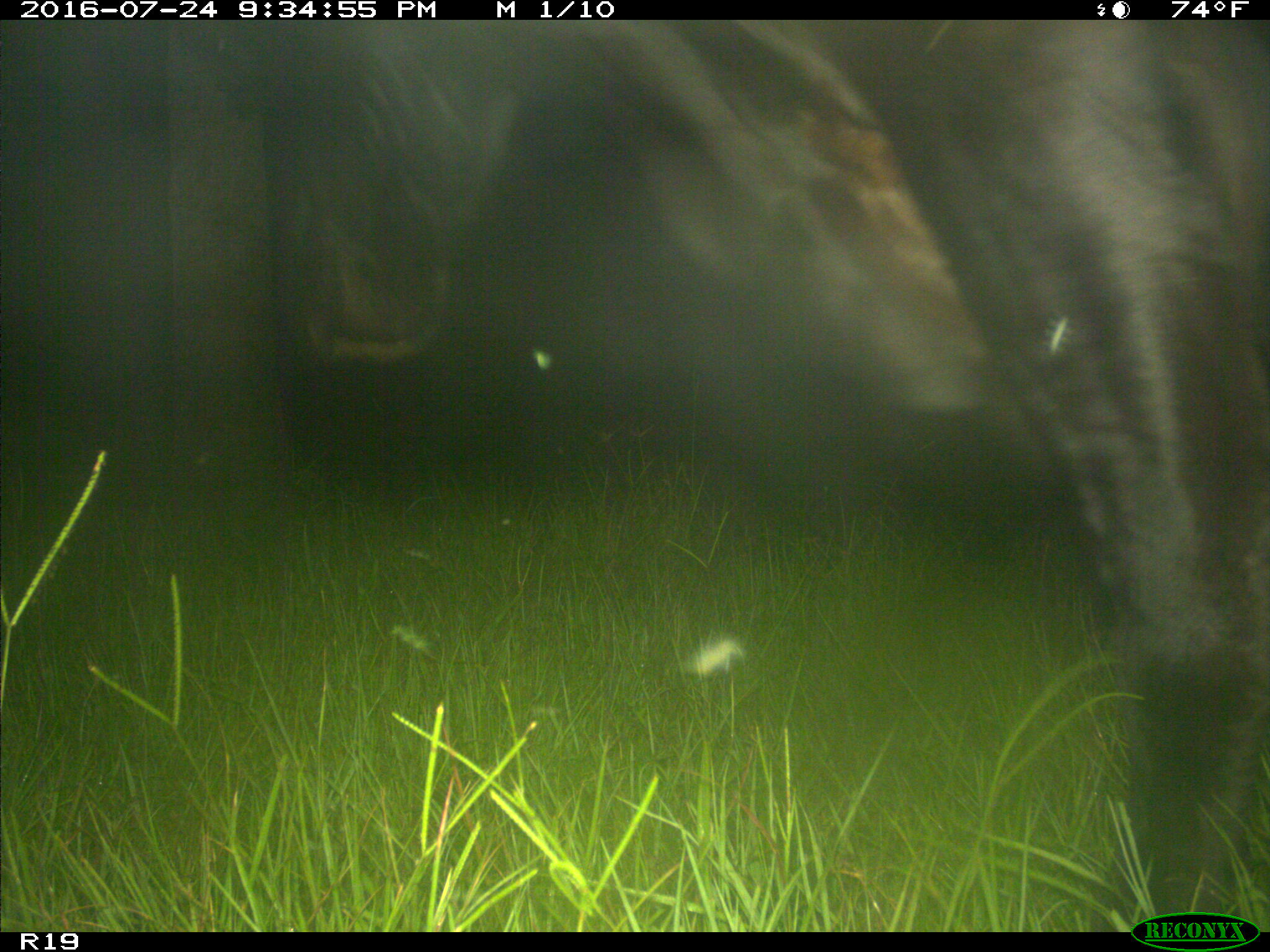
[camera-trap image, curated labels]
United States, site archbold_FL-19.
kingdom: Animalia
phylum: Chordata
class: Mammalia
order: Artiodactyla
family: Bovidae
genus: Bos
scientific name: Bos taurus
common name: domestic cow